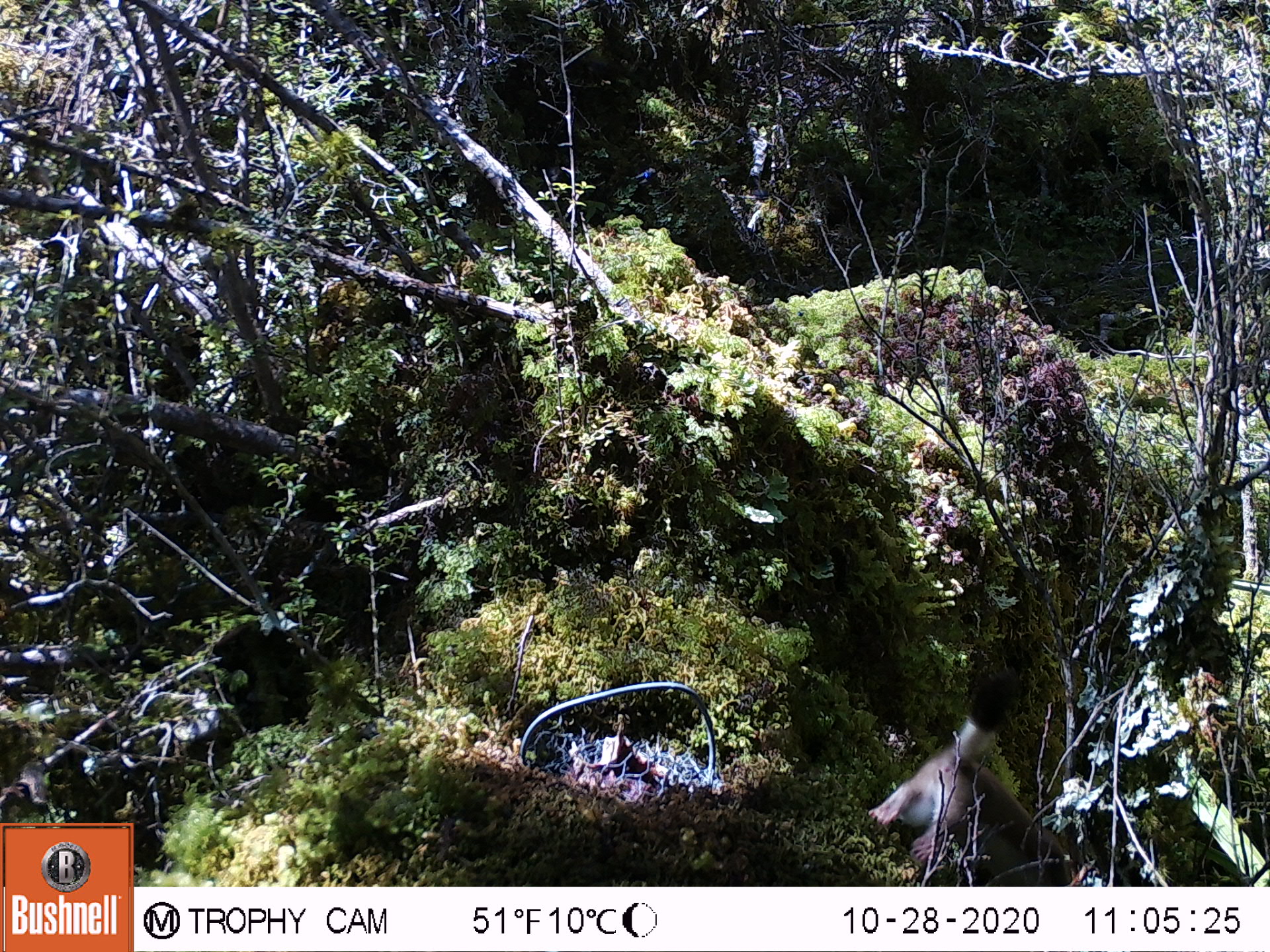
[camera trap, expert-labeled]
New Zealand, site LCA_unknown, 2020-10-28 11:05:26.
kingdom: Animalia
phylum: Chordata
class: Mammalia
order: Carnivora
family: Mustelidae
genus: Mustela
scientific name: Mustela erminea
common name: stoat